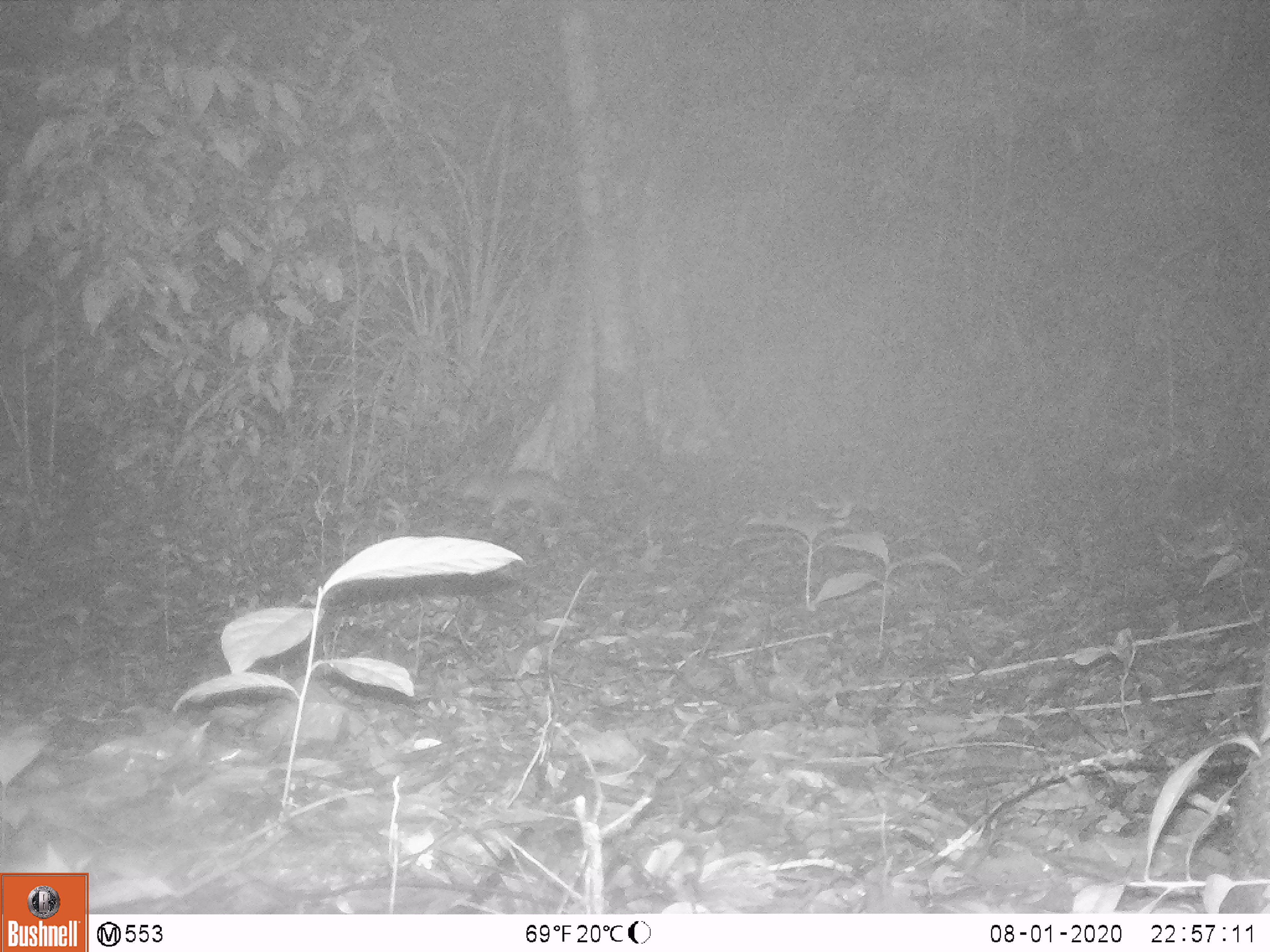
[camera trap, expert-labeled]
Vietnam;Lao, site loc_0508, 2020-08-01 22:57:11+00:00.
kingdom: Animalia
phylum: Chordata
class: Mammalia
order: Carnivora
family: Mustelidae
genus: Melogale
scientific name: Melogale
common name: ferret badger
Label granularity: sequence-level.